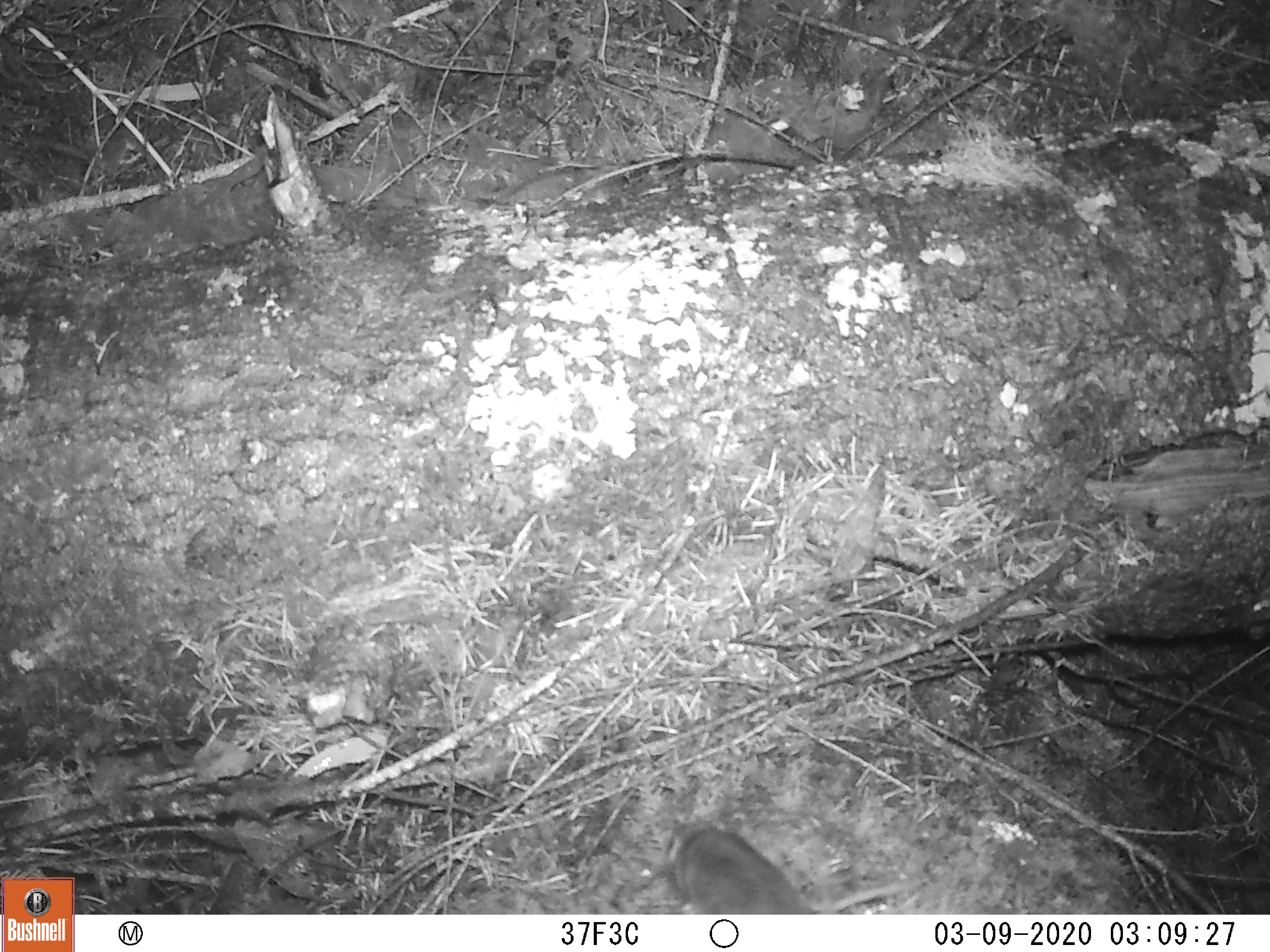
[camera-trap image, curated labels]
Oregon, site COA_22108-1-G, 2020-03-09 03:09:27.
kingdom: Animalia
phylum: Chordata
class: Mammalia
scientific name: Mammalia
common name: small mammal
Small mammal (Mammalia).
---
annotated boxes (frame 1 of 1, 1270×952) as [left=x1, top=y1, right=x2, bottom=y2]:
small mammal: [left=627, top=807, right=949, bottom=915]